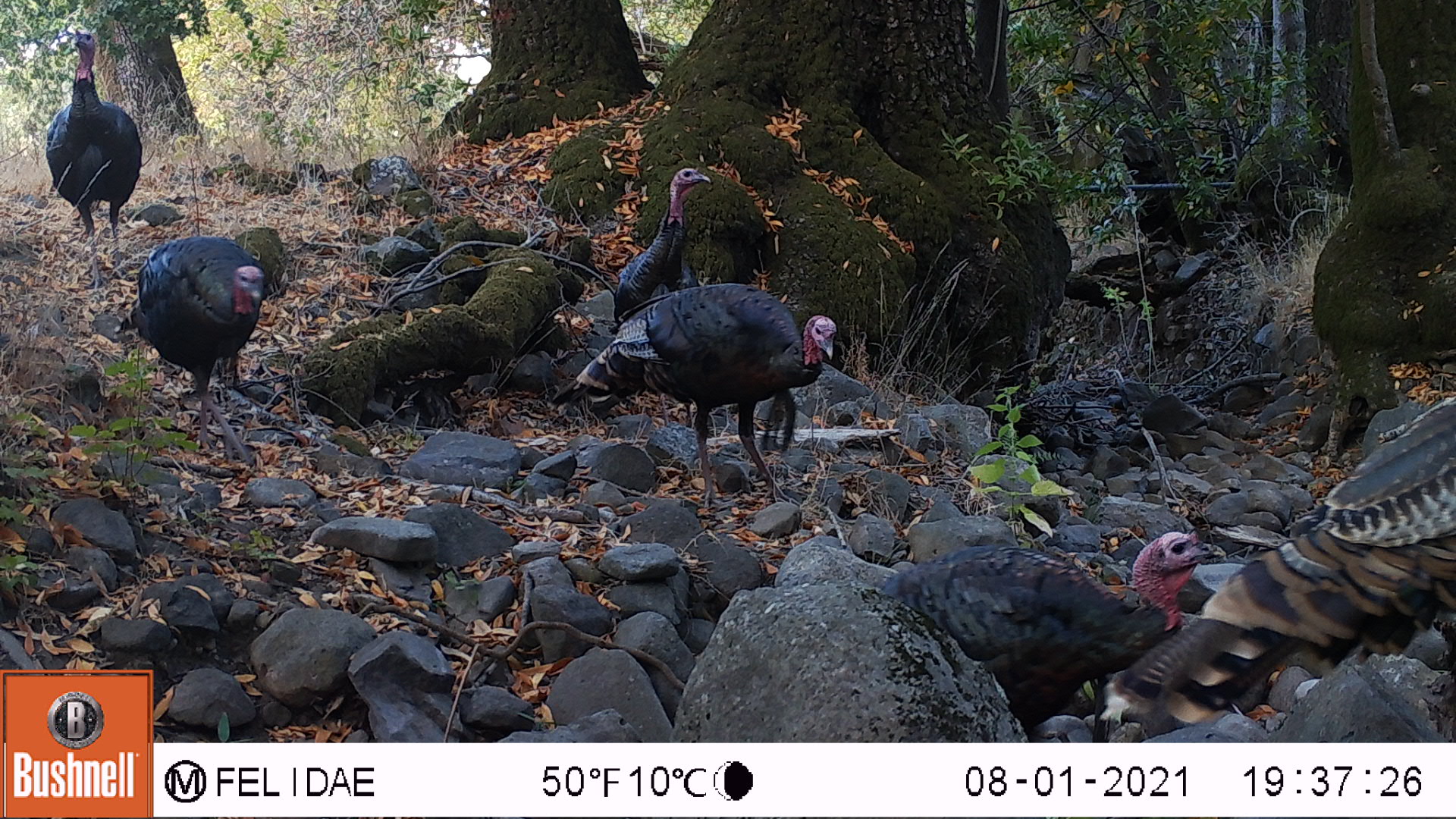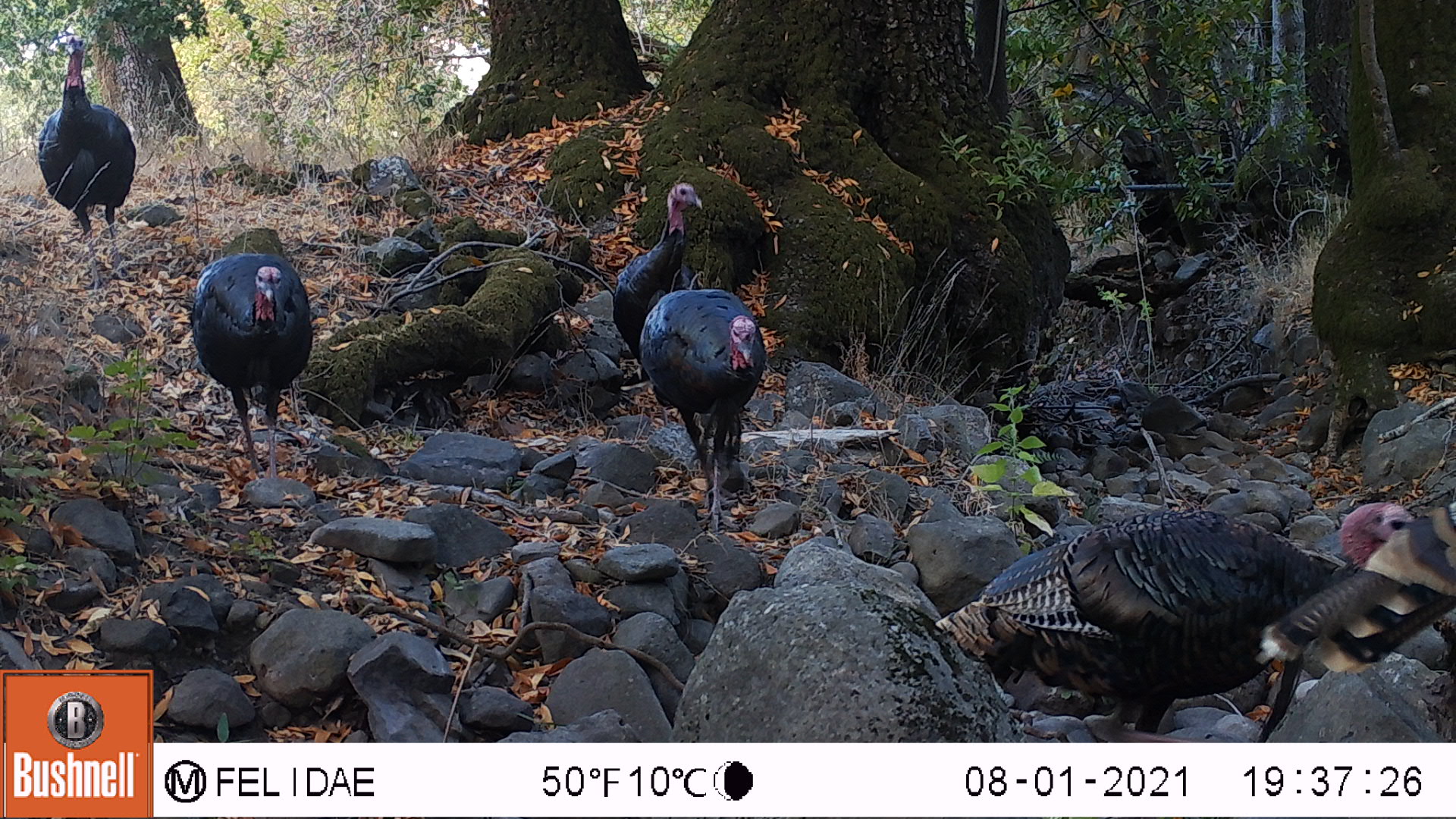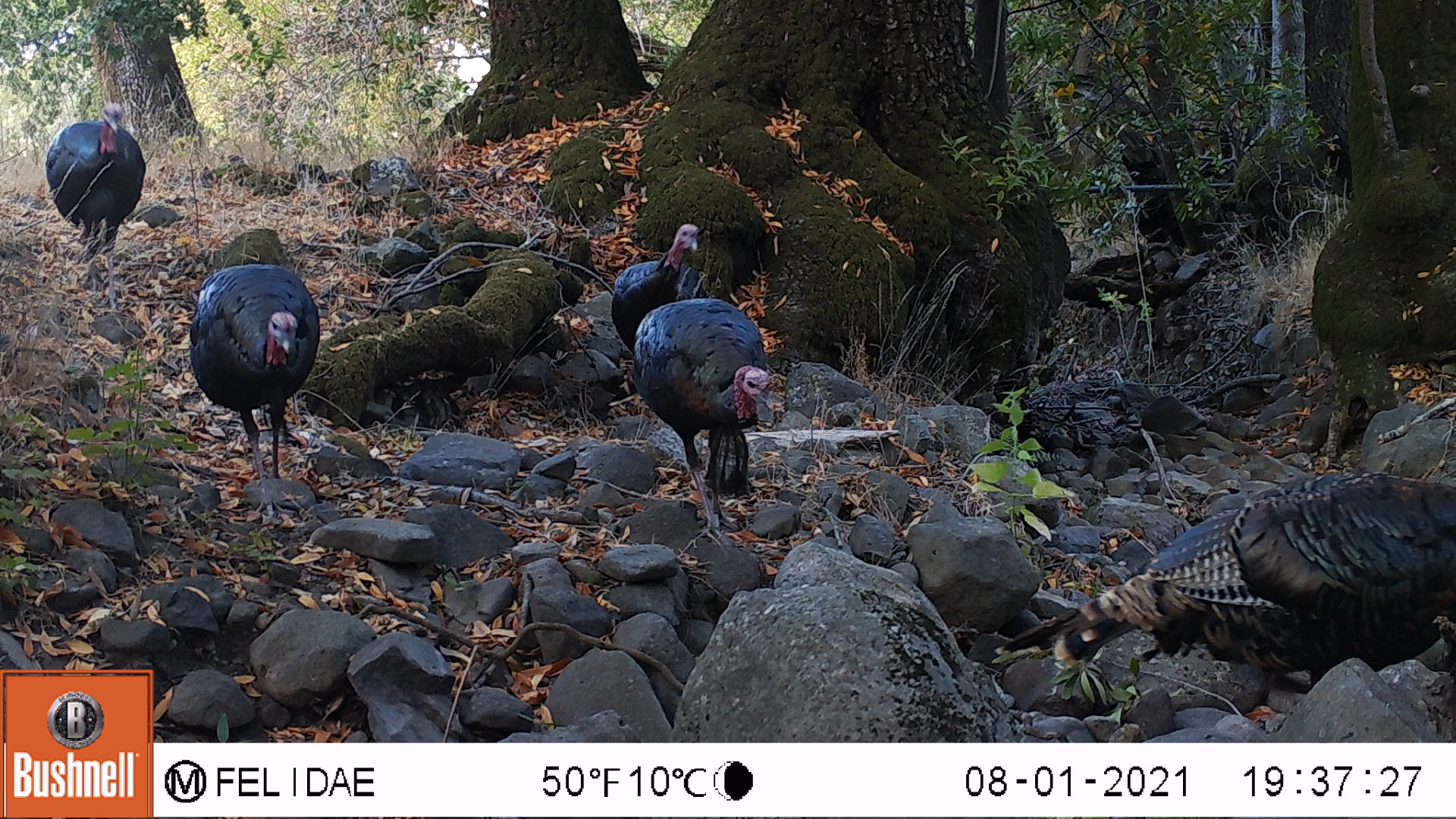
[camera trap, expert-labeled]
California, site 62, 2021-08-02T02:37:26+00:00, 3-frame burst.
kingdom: Animalia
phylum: Chordata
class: Aves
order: Galliformes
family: Phasianidae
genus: Meleagris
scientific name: Meleagris gallopavo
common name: turkey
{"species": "turkey (Meleagris gallopavo)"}